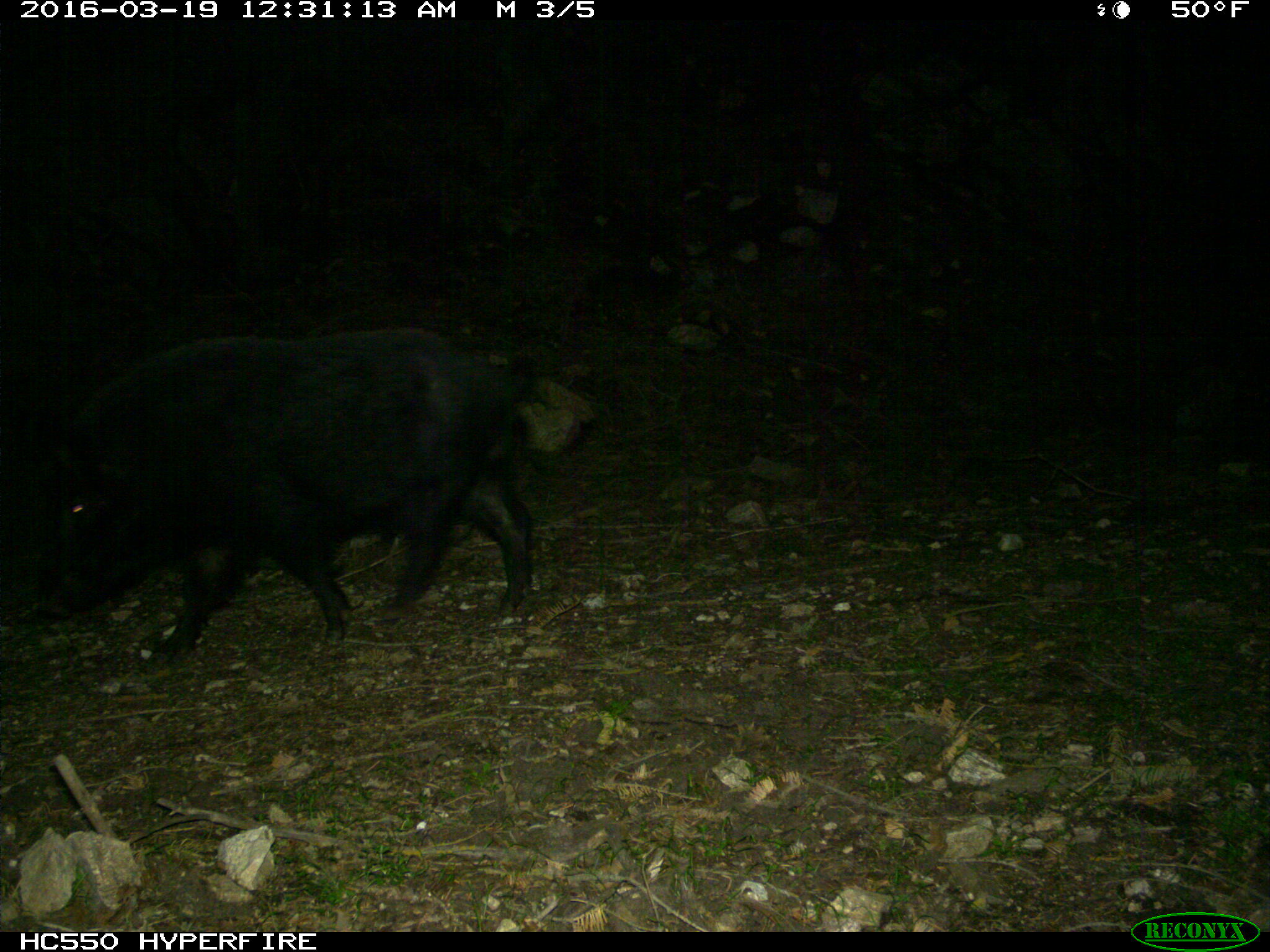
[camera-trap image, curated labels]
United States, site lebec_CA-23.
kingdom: Animalia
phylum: Chordata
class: Mammalia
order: Artiodactyla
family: Suidae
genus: Sus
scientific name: Sus scrofa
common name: wild boar